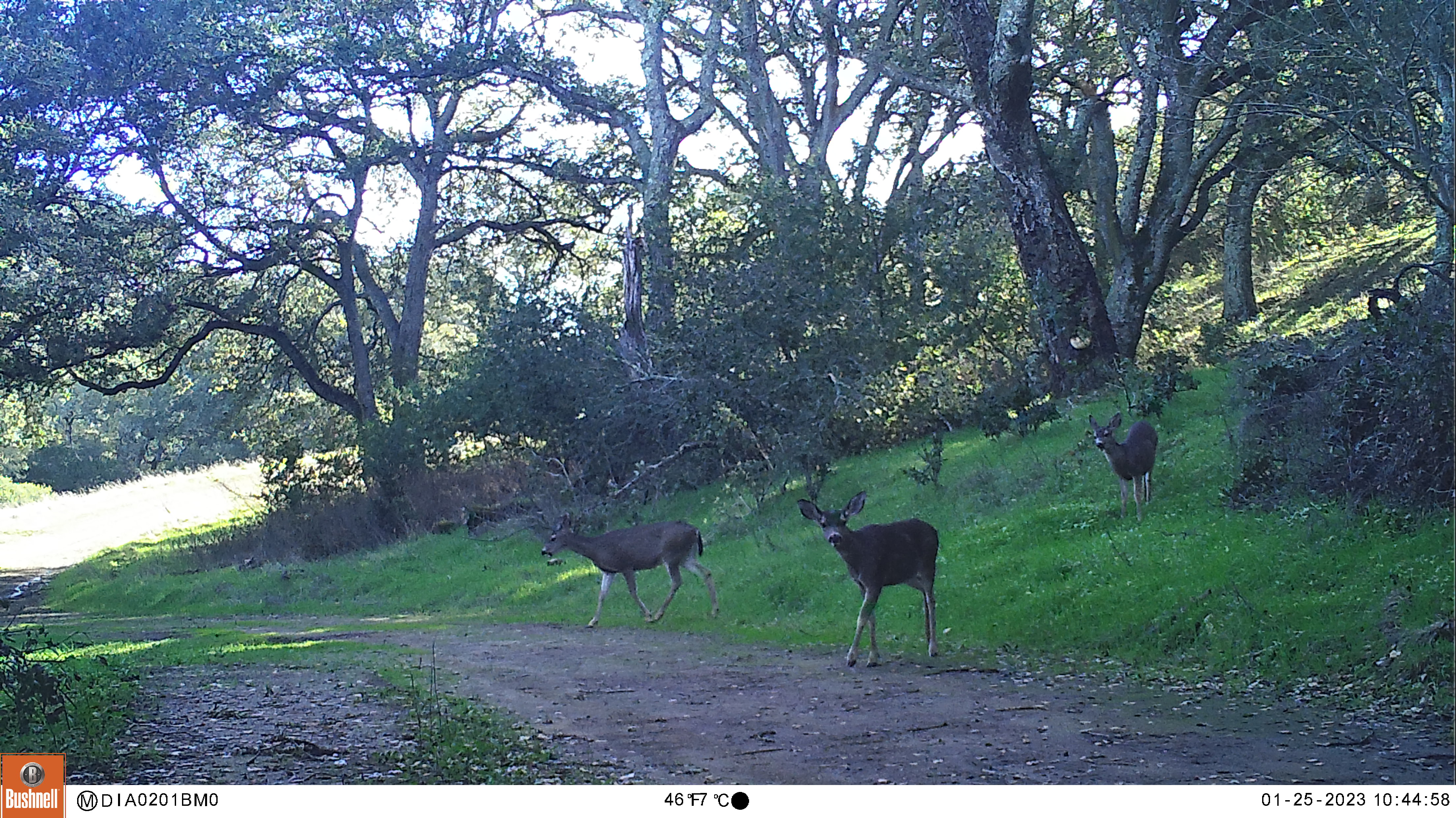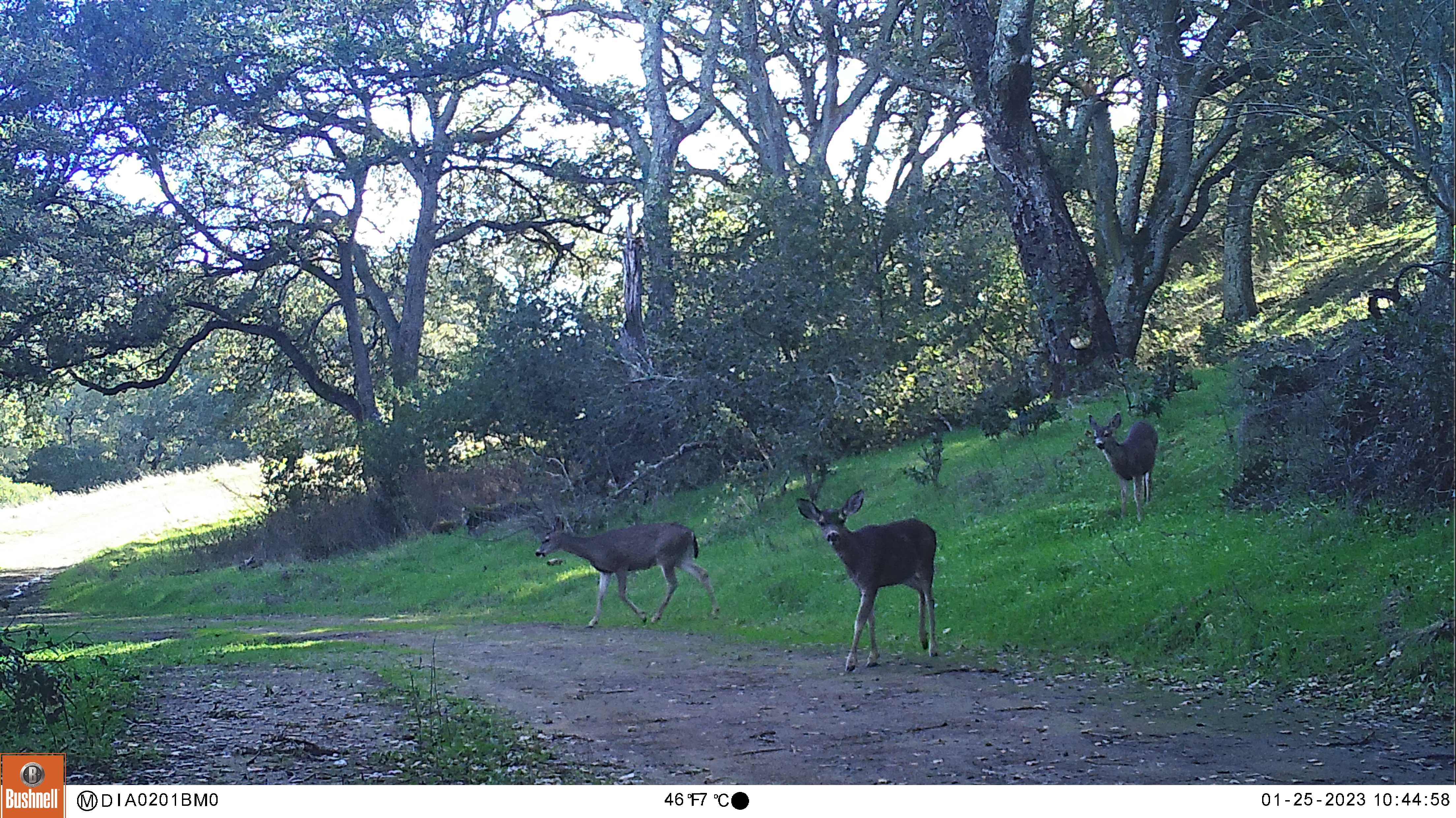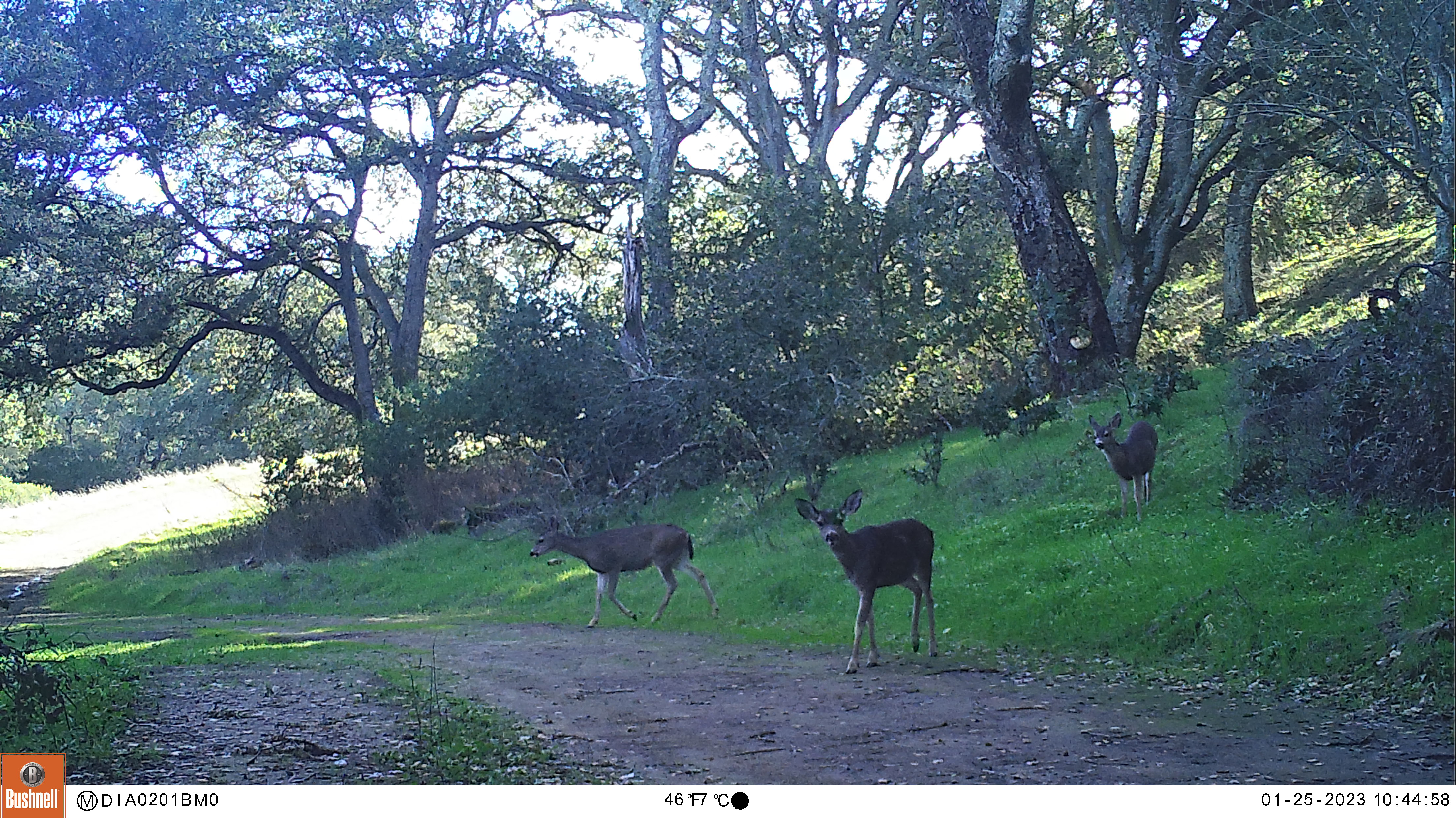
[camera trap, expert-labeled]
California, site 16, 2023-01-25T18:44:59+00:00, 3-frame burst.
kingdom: Animalia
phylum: Chordata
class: Mammalia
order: Artiodactyla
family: Cervidae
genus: Odocoileus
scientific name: Odocoileus hemionus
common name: mule deer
Mule deer (Odocoileus hemionus).